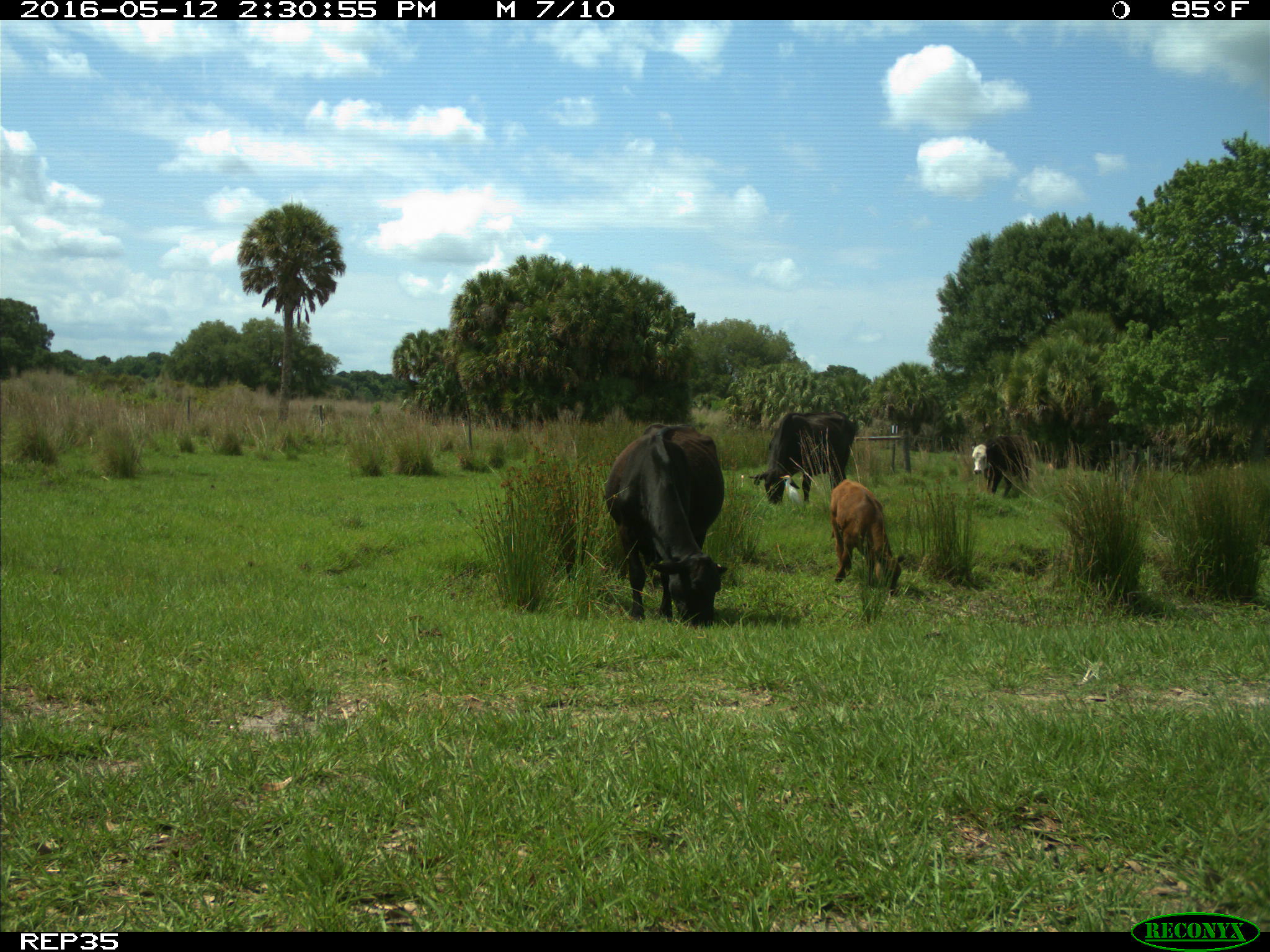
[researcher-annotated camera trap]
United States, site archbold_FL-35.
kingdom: Animalia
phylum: Chordata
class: Mammalia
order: Artiodactyla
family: Bovidae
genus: Bos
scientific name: Bos taurus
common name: domestic cow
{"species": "Bos taurus (domestic cow)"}